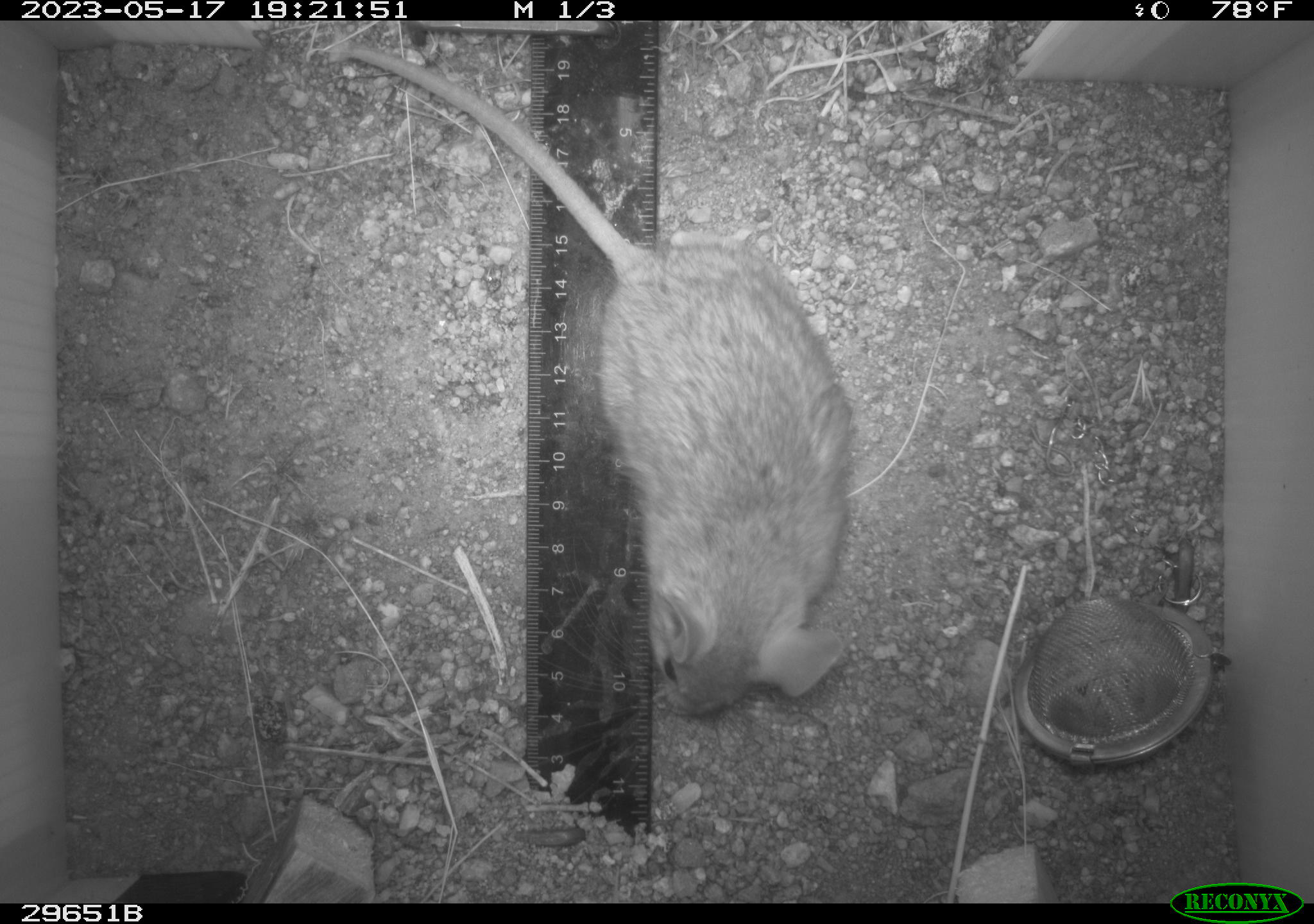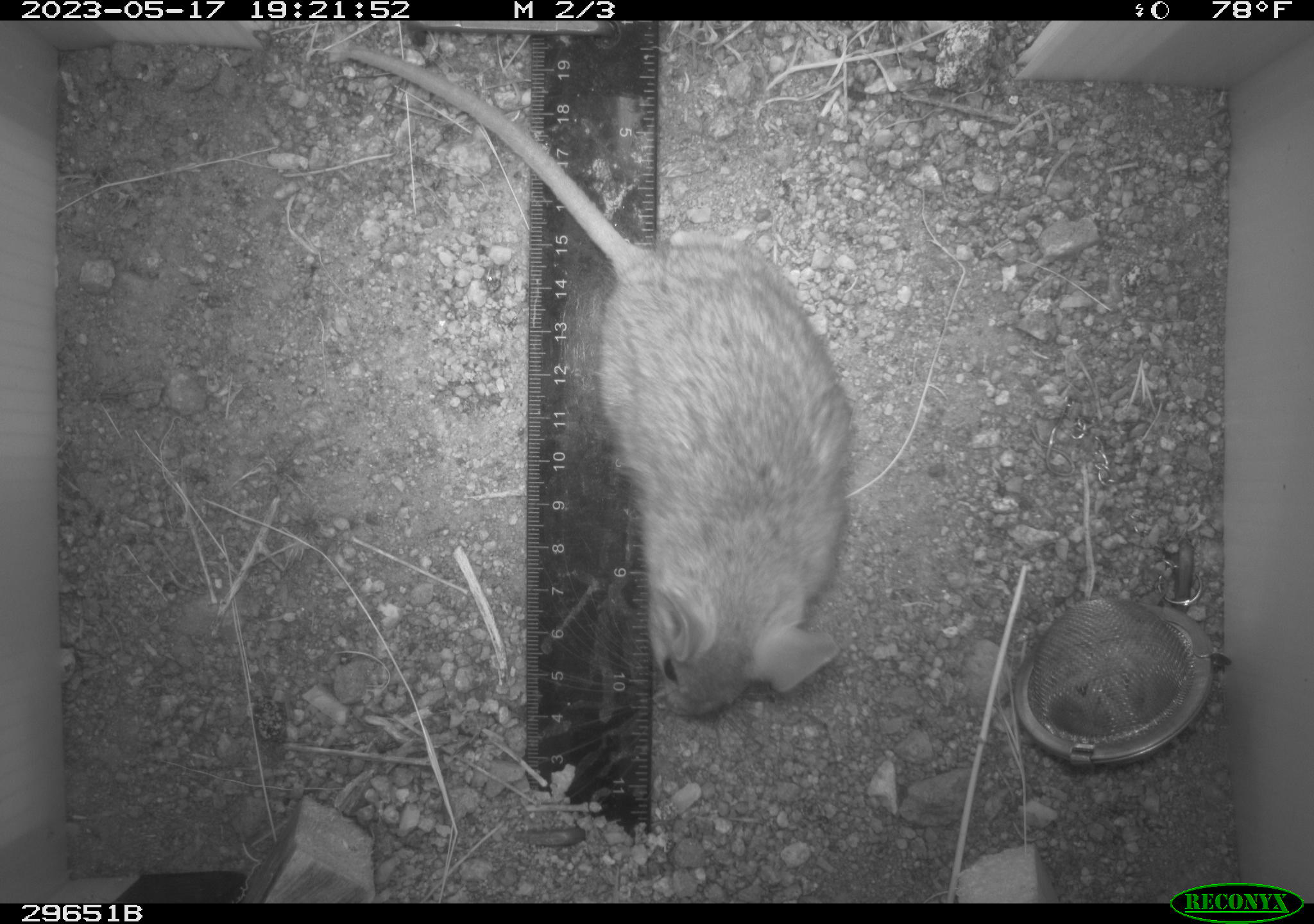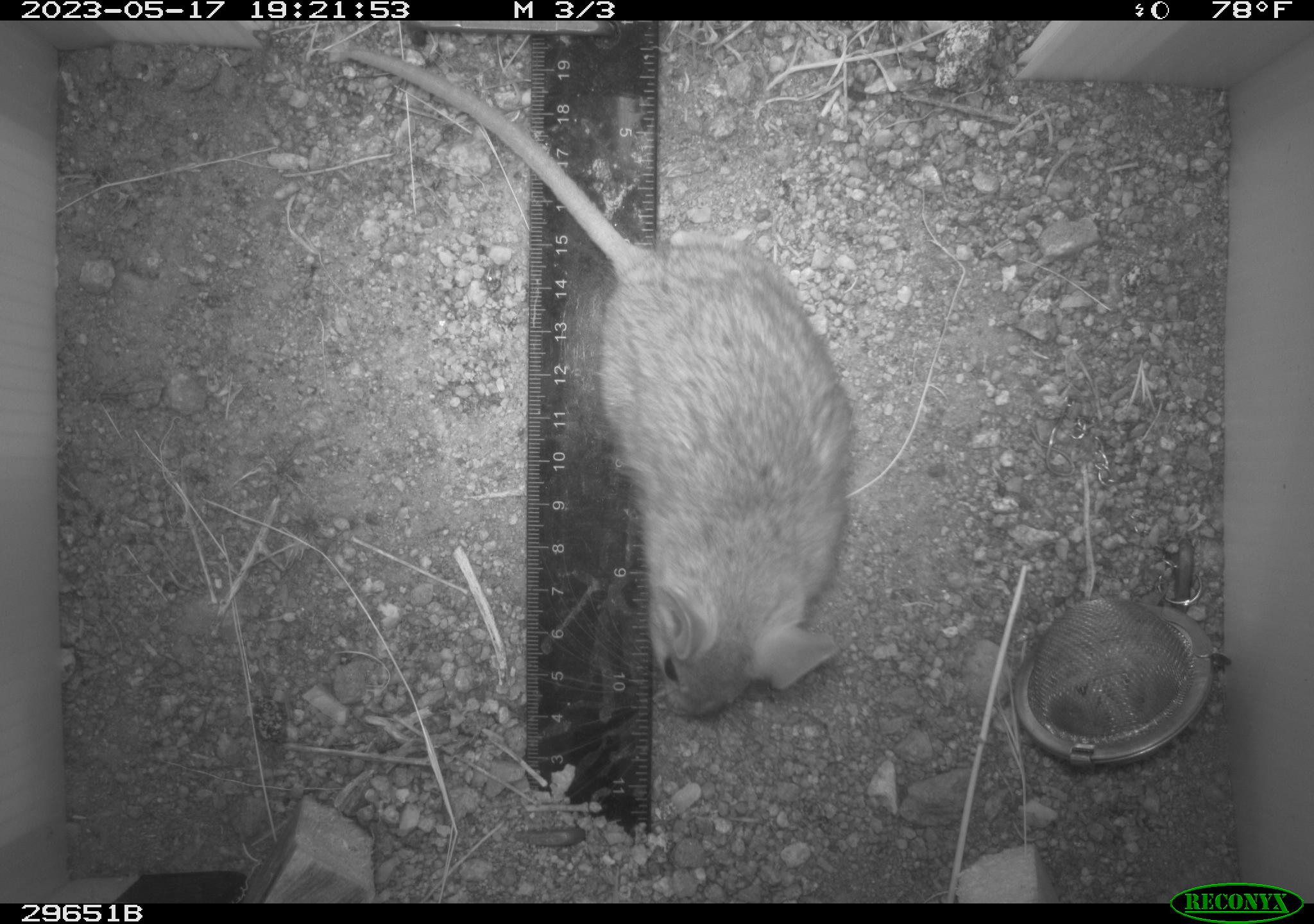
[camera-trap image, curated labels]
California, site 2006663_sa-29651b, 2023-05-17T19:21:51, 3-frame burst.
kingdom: Animalia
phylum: Chordata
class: Mammalia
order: Rodentia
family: Cricetidae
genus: Neotoma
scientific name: Neotoma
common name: pack rat or woodrat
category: neotoma species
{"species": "neotoma species (pack rat or woodrat) (Neotoma)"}